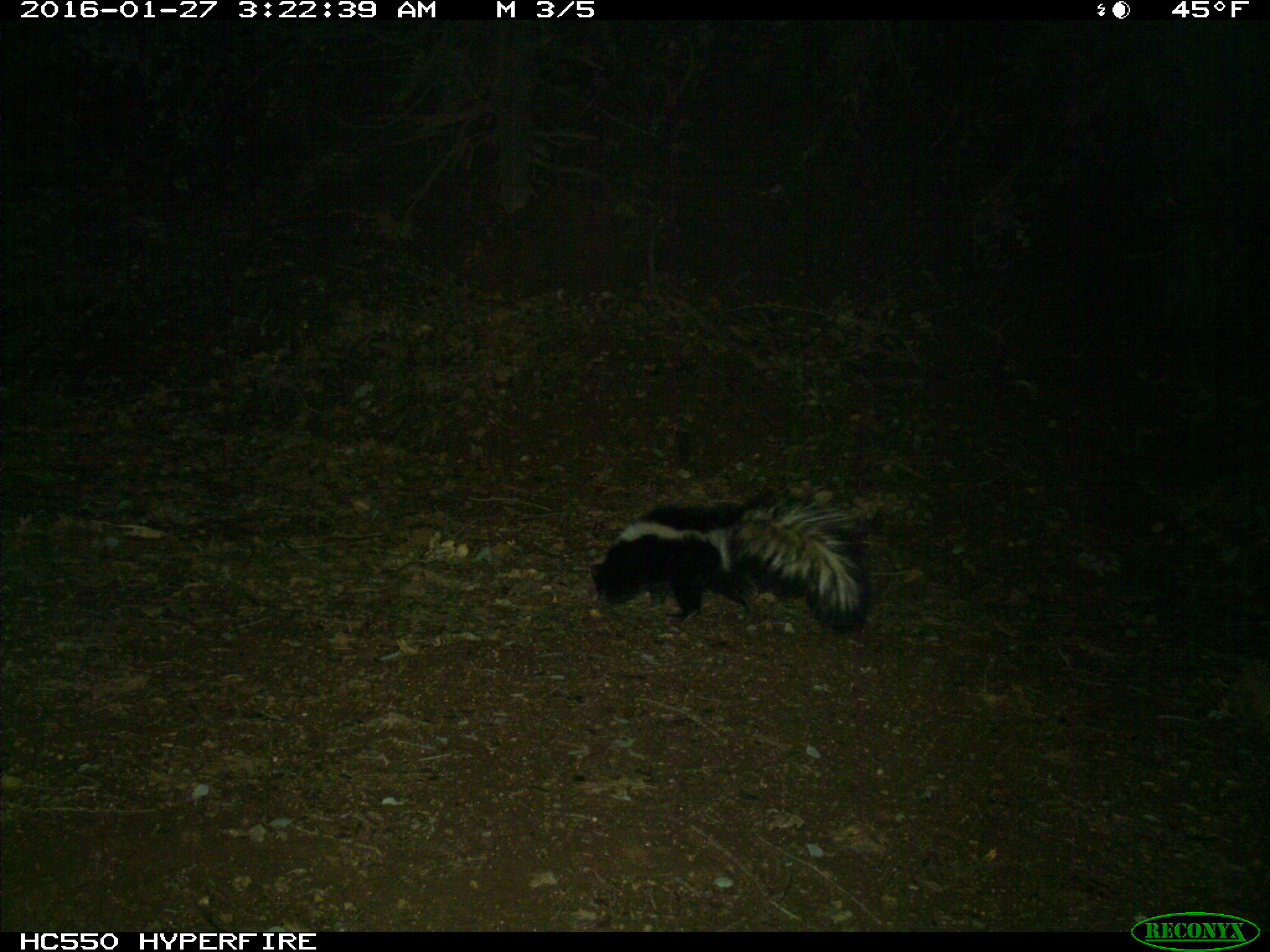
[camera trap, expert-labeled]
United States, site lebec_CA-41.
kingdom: Animalia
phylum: Chordata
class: Mammalia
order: Carnivora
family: Mephitidae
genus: Mephitis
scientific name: Mephitis mephitis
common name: striped skunk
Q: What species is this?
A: Mephitis mephitis (striped skunk).